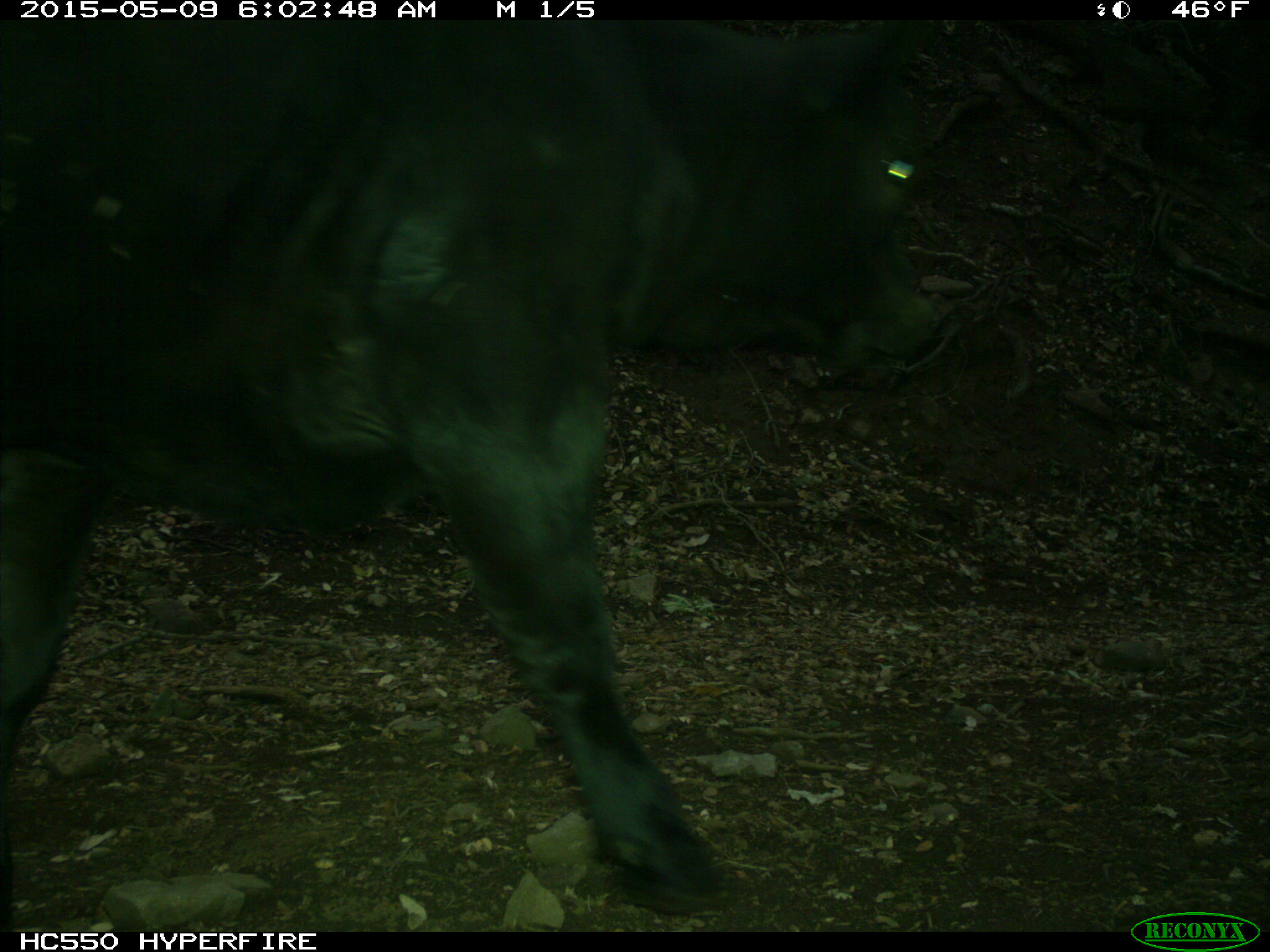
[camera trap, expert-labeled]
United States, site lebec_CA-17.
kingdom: Animalia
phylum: Chordata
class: Mammalia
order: Artiodactyla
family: Bovidae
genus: Bos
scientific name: Bos taurus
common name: domestic cow